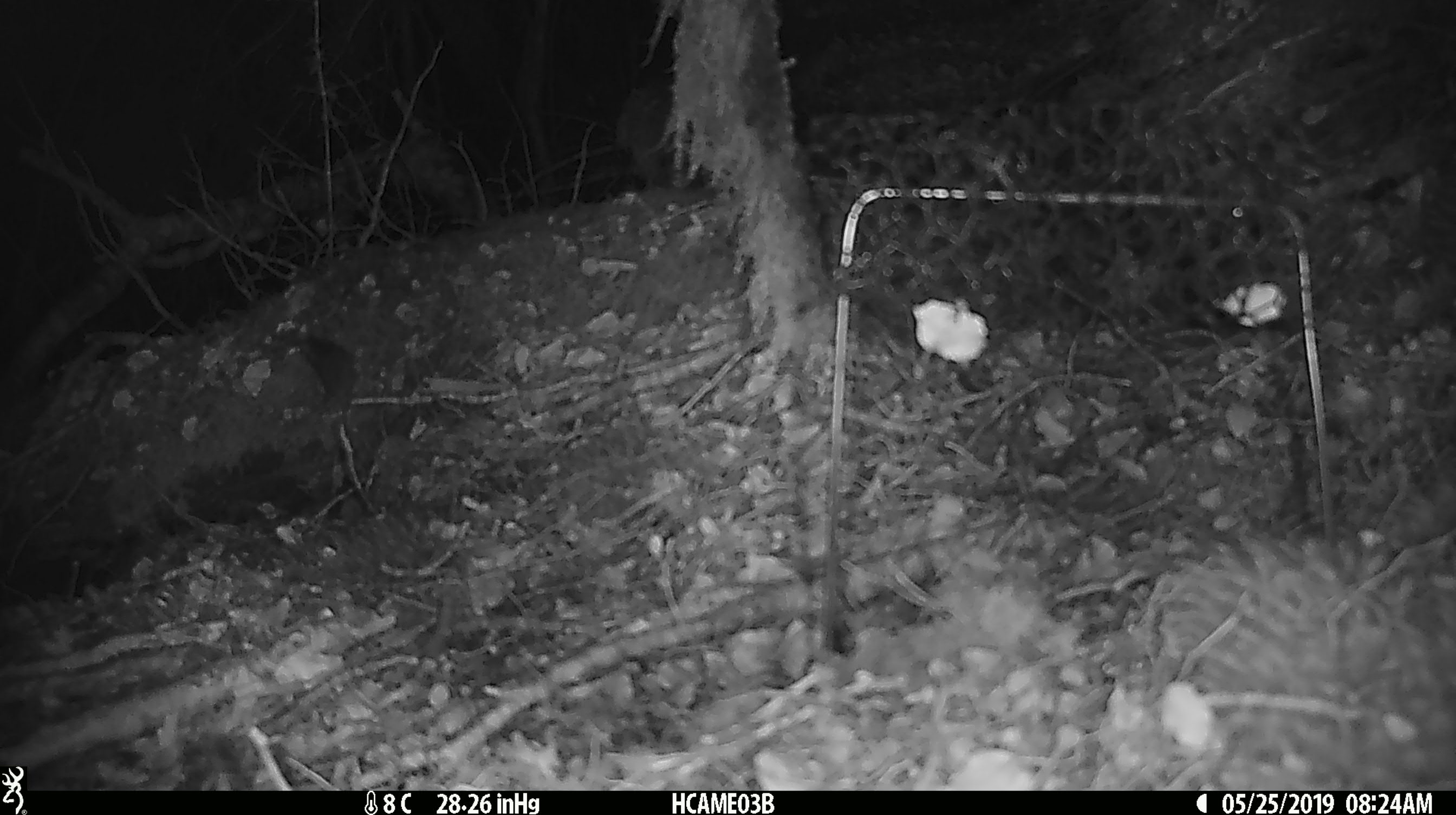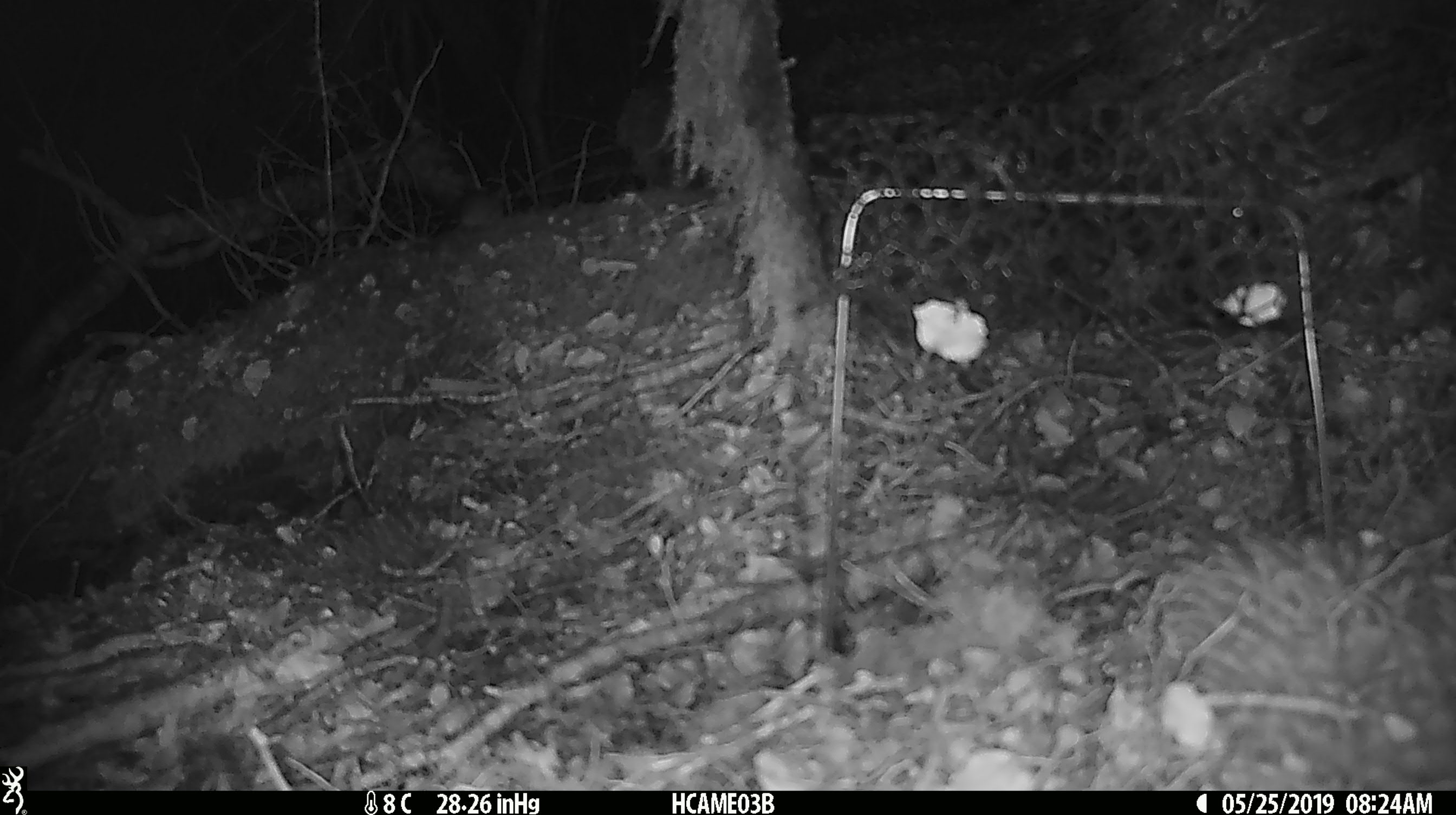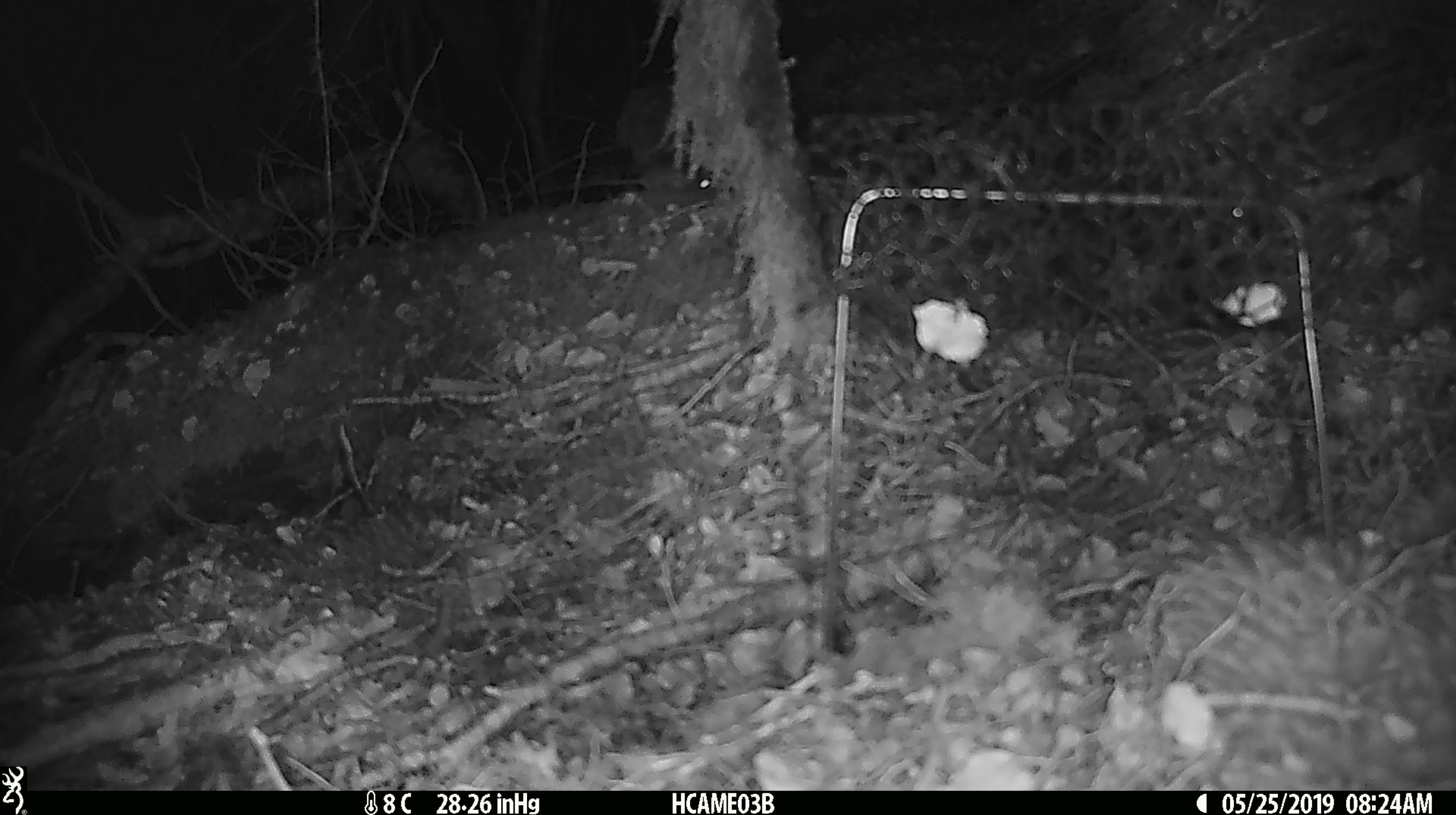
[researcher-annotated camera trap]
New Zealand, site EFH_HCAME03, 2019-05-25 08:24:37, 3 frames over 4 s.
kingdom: Animalia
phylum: Chordata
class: Mammalia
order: Rodentia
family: Muridae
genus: Mus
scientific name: Mus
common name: mouse